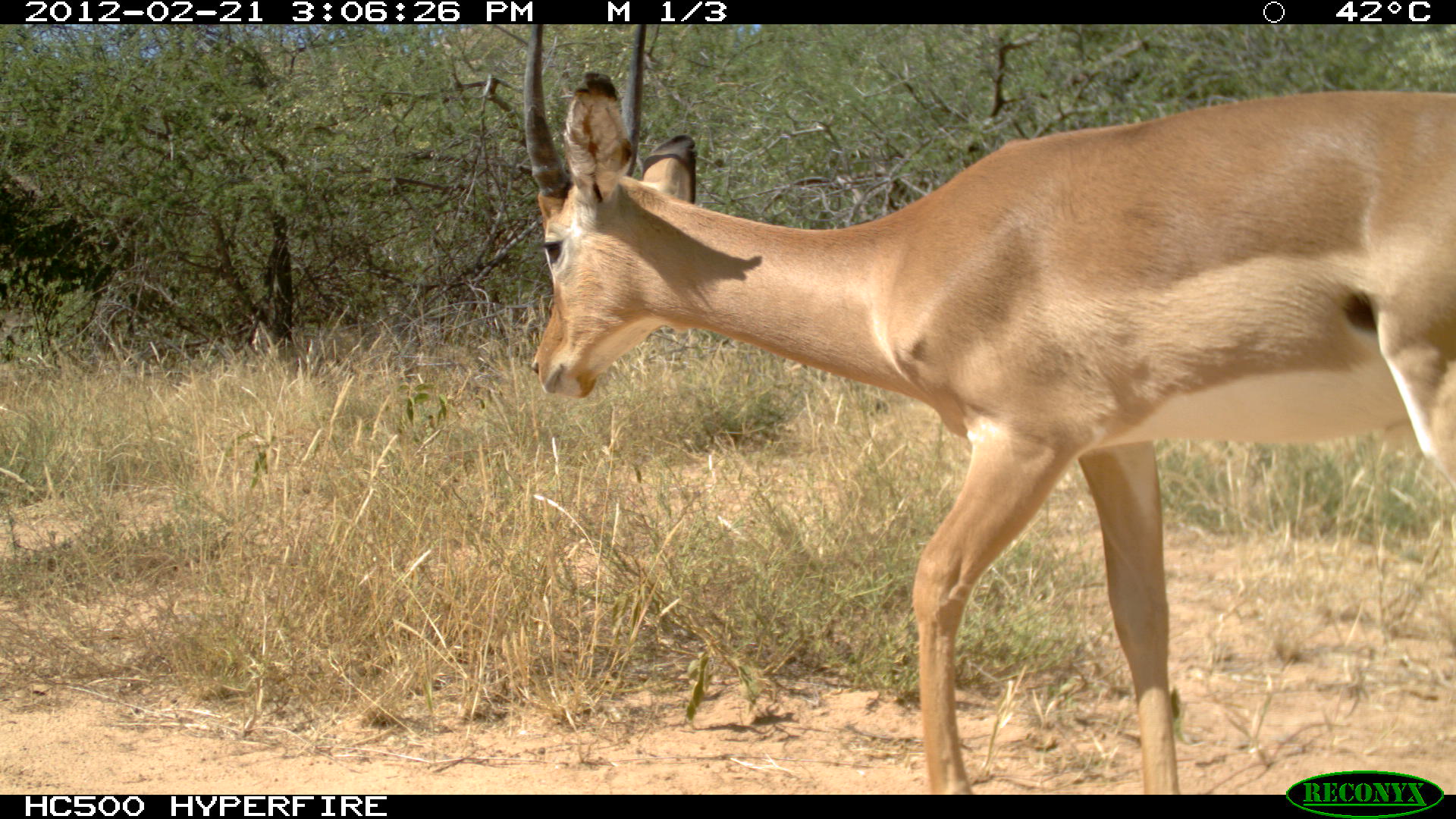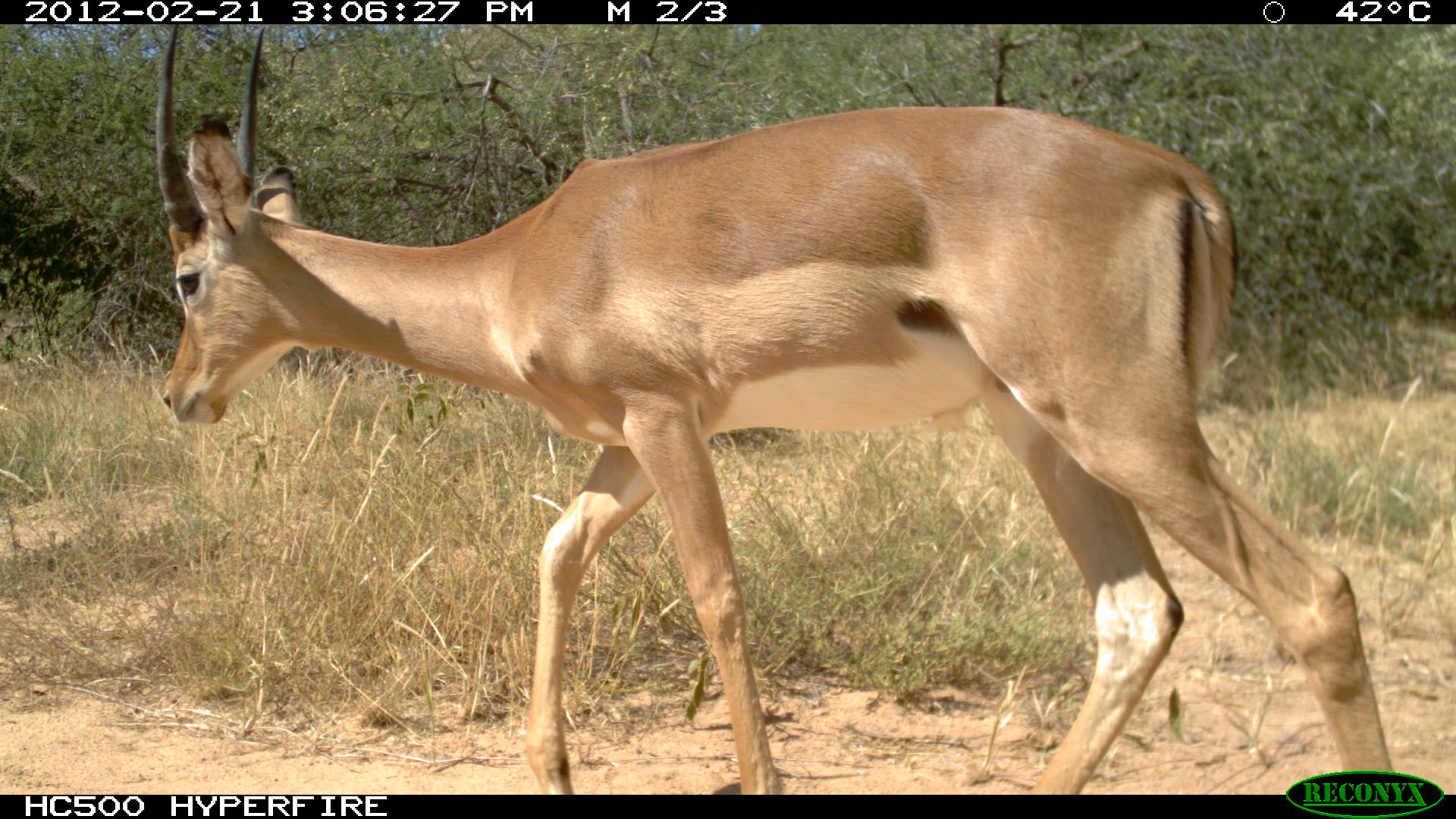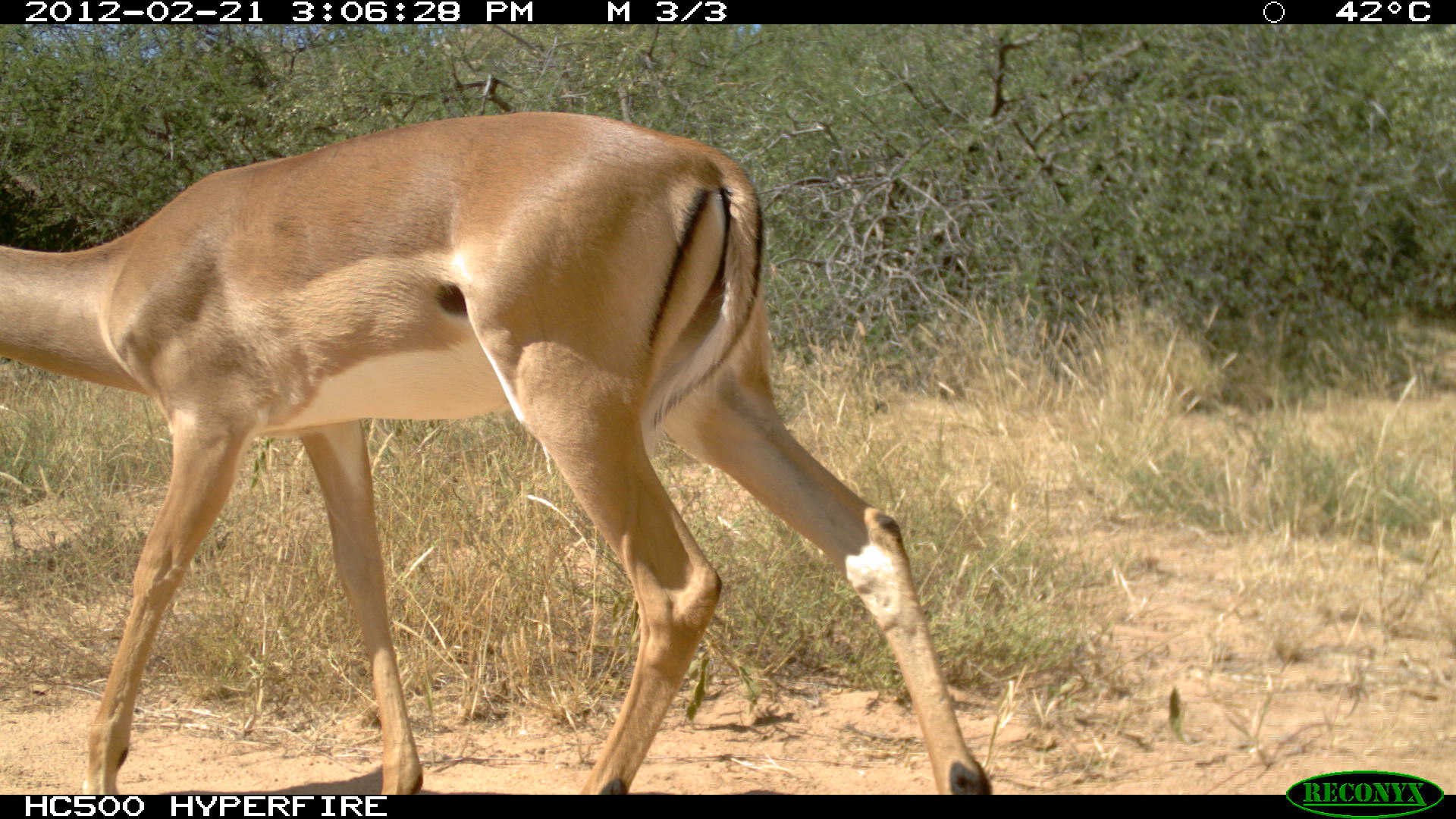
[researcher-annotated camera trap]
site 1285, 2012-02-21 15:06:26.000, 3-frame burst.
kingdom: Animalia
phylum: Chordata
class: Mammalia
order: Artiodactyla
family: Bovidae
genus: Aepyceros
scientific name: Aepyceros melampus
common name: impala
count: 1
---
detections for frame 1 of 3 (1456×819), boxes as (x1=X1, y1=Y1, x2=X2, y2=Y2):
aepyceros melampus: (x1=520, y1=20, x2=1448, y2=794)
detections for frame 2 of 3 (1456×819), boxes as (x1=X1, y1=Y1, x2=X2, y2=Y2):
aepyceros melampus: (x1=150, y1=24, x2=1401, y2=796)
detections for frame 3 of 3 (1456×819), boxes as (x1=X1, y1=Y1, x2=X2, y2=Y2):
aepyceros melampus: (x1=0, y1=107, x2=989, y2=795)